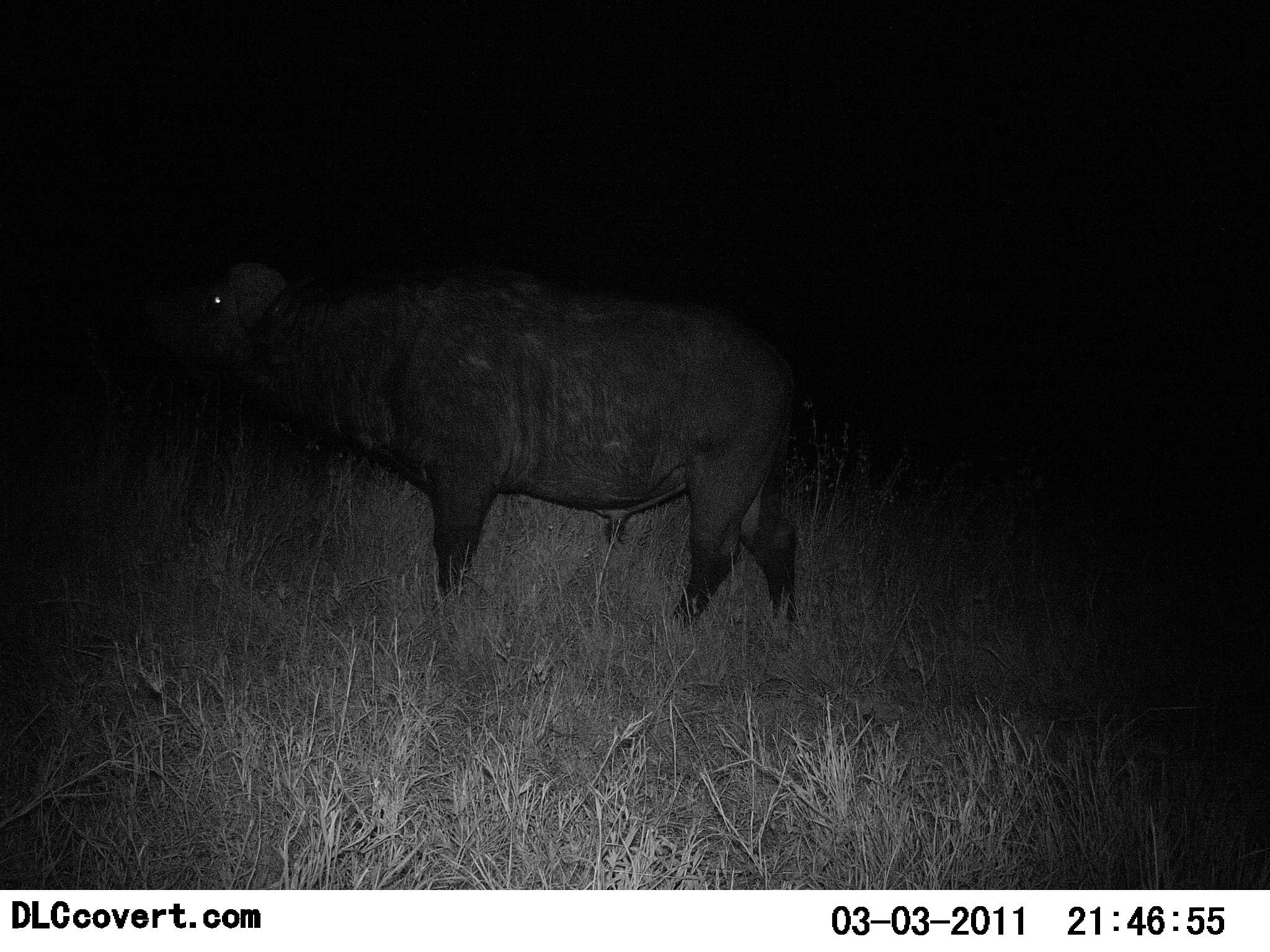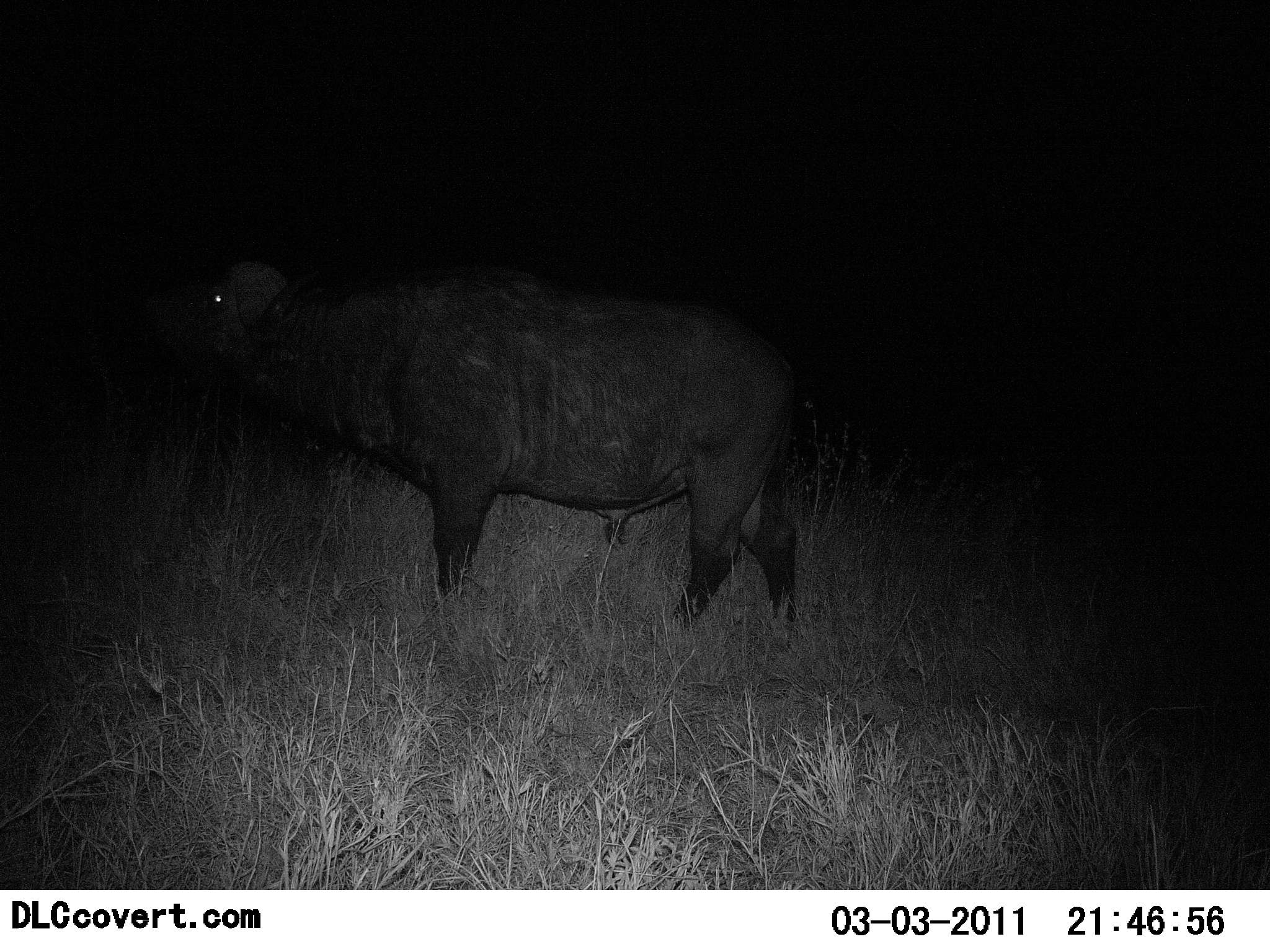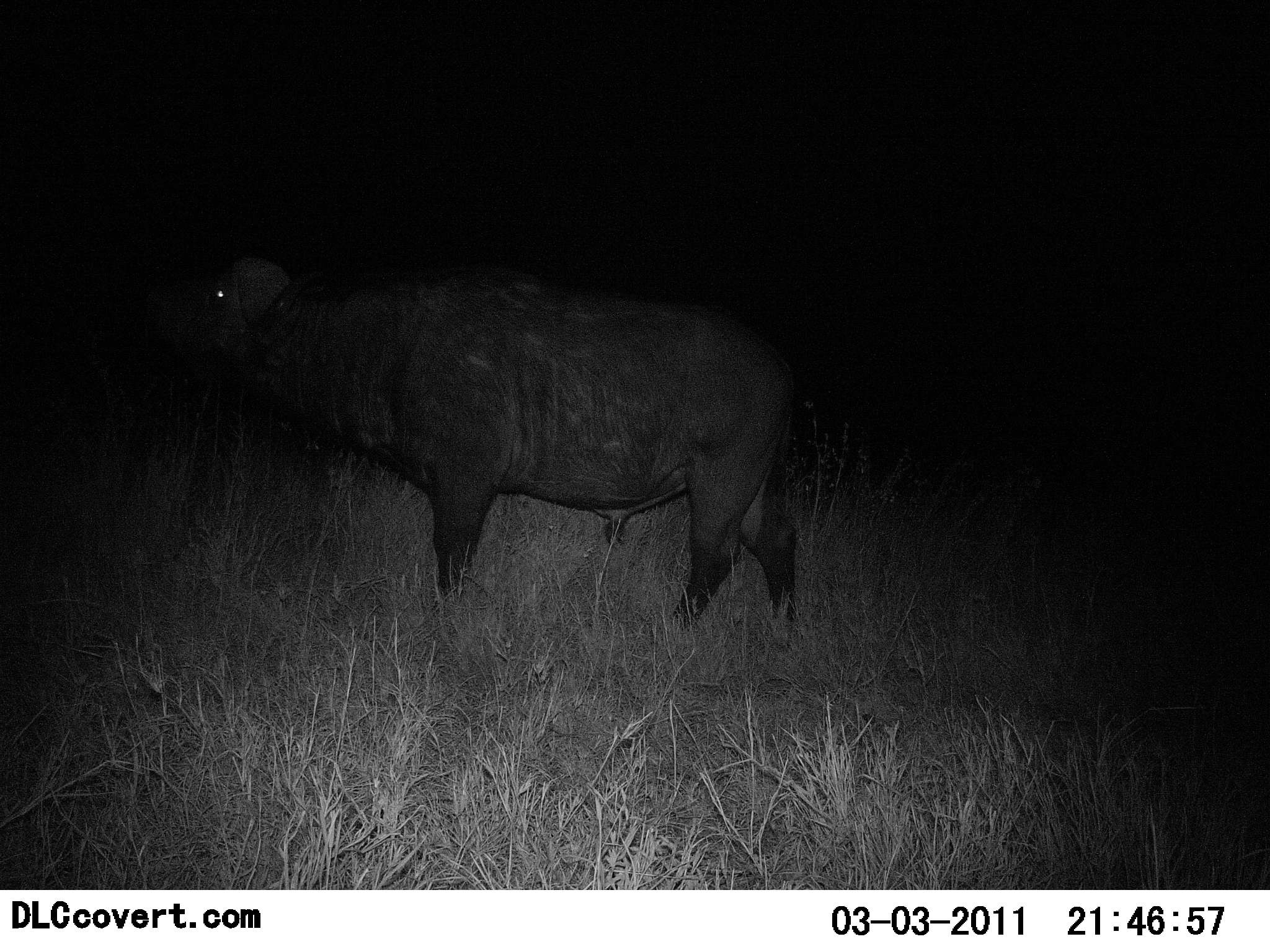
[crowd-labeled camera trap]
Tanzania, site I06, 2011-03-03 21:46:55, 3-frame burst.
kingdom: Animalia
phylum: Chordata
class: Mammalia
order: Artiodactyla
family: Bovidae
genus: Syncerus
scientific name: Syncerus caffer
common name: cape buffalo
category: buffalo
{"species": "buffalo (cape buffalo) (Syncerus caffer)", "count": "1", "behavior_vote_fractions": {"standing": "100%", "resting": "0%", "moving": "0%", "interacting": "0%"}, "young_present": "0%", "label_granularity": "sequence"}